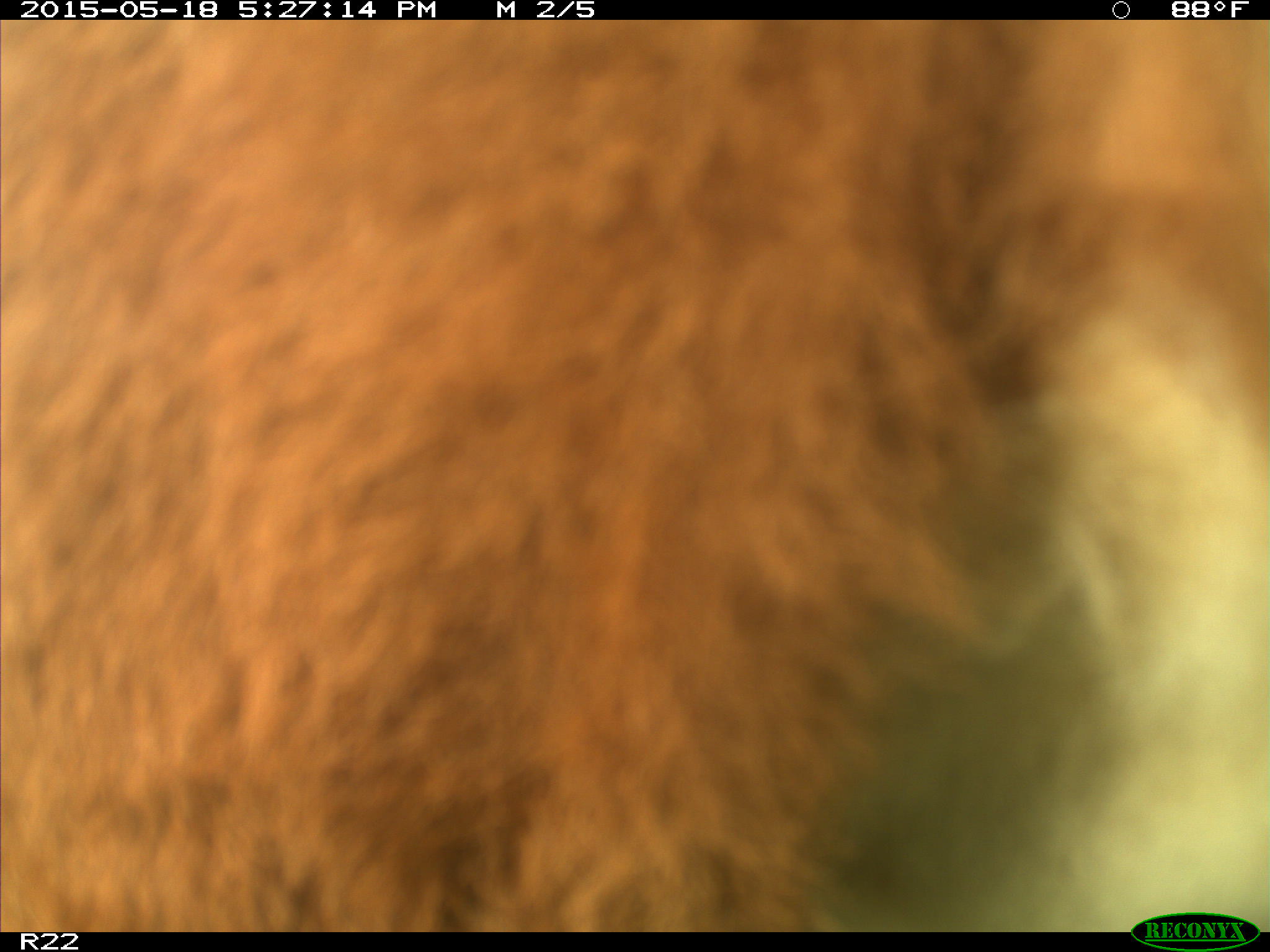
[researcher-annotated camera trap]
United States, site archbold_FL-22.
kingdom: Animalia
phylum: Chordata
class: Mammalia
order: Artiodactyla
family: Bovidae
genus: Bos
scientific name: Bos taurus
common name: domestic cow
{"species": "Bos taurus (domestic cow)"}